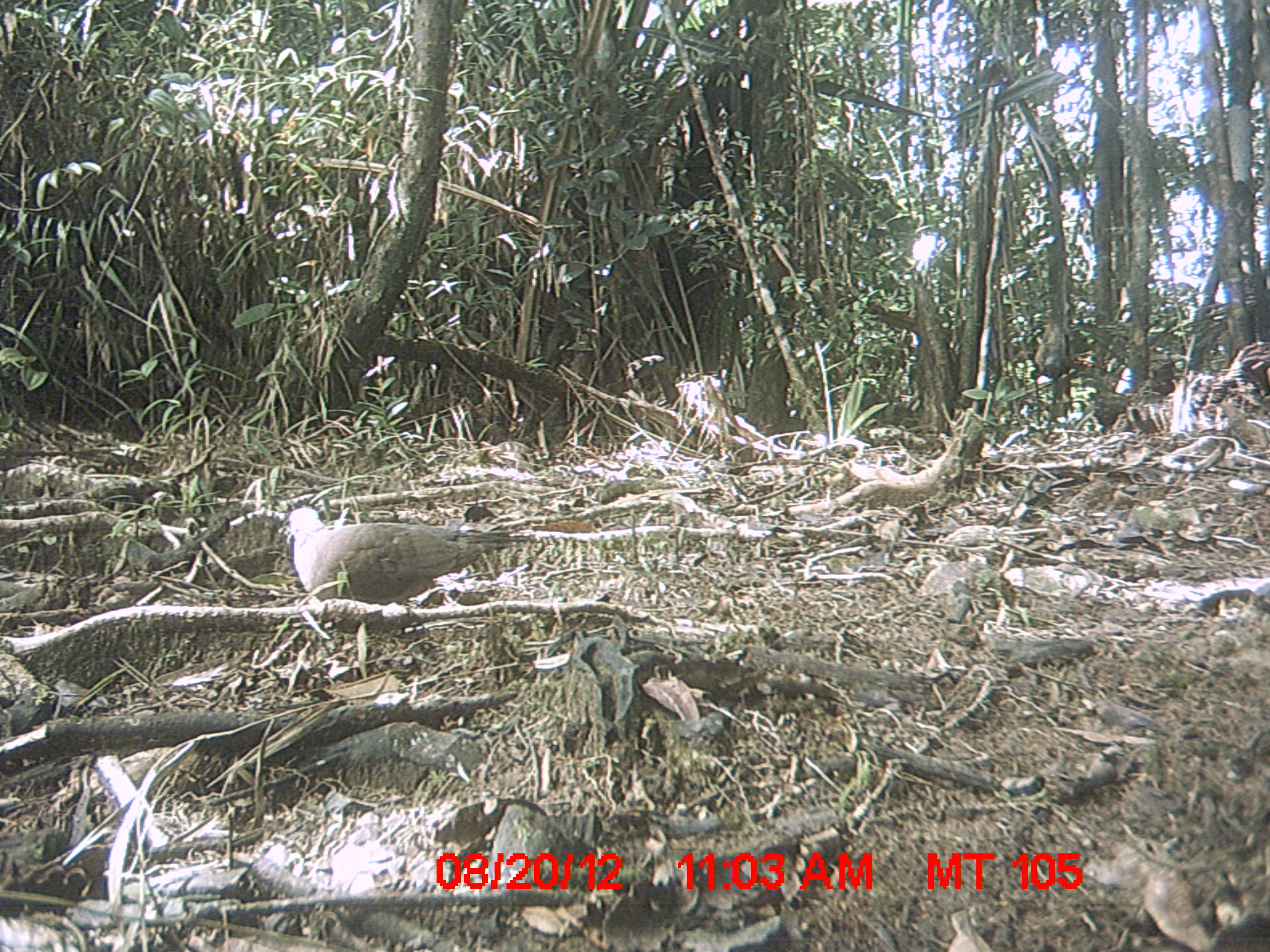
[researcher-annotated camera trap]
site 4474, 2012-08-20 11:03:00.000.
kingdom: Animalia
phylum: Chordata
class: Aves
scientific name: Aves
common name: bird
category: unknown bird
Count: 1.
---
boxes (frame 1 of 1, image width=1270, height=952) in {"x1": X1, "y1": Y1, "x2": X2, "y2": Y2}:
unknown bird: {"x1": 276, "y1": 504, "x2": 535, "y2": 615}